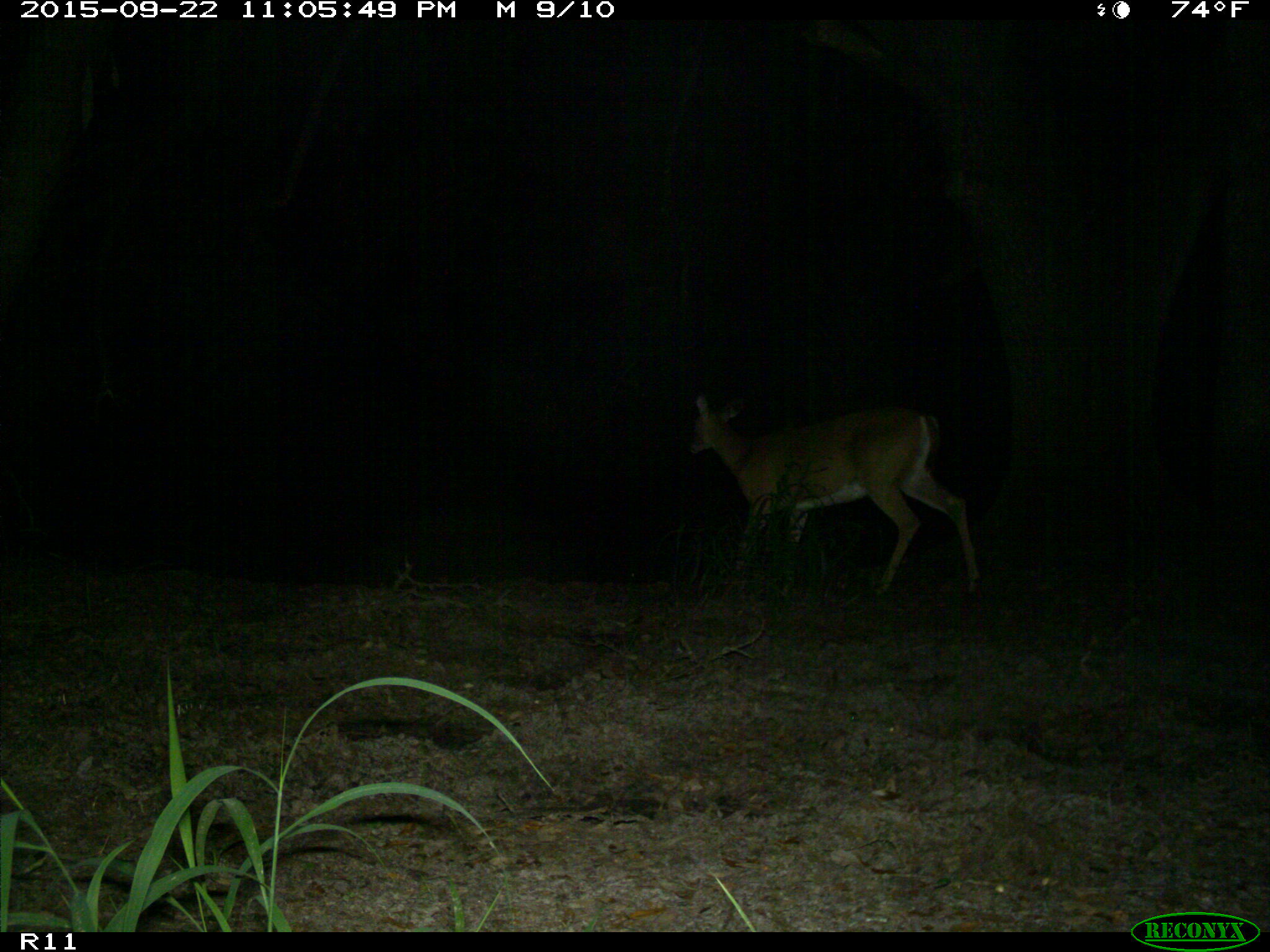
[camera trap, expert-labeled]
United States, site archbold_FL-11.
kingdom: Animalia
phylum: Chordata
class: Mammalia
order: Artiodactyla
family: Cervidae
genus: Odocoileus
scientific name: Odocoileus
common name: deer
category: unidentified deer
Unidentified deer (deer) (Odocoileus).